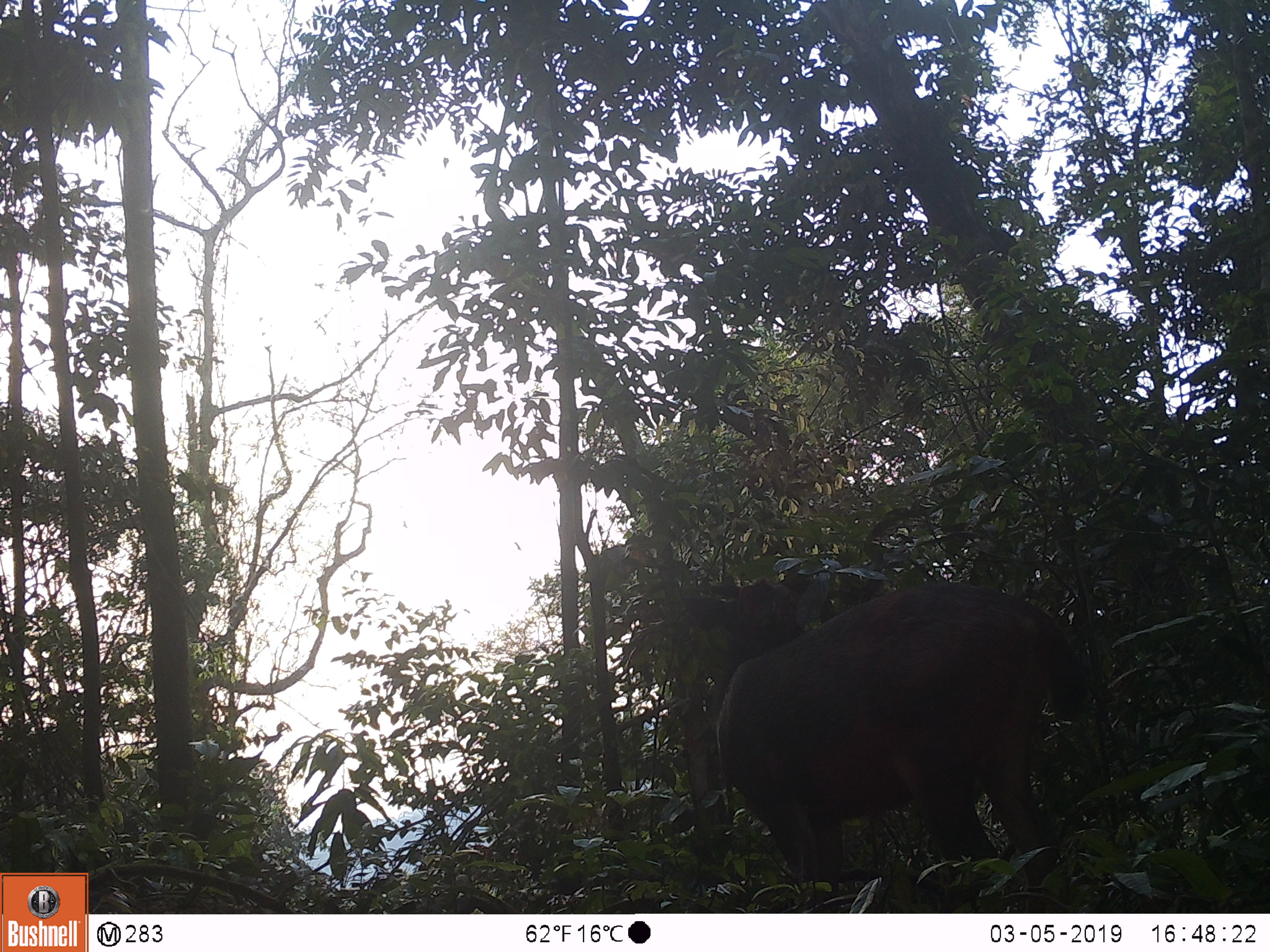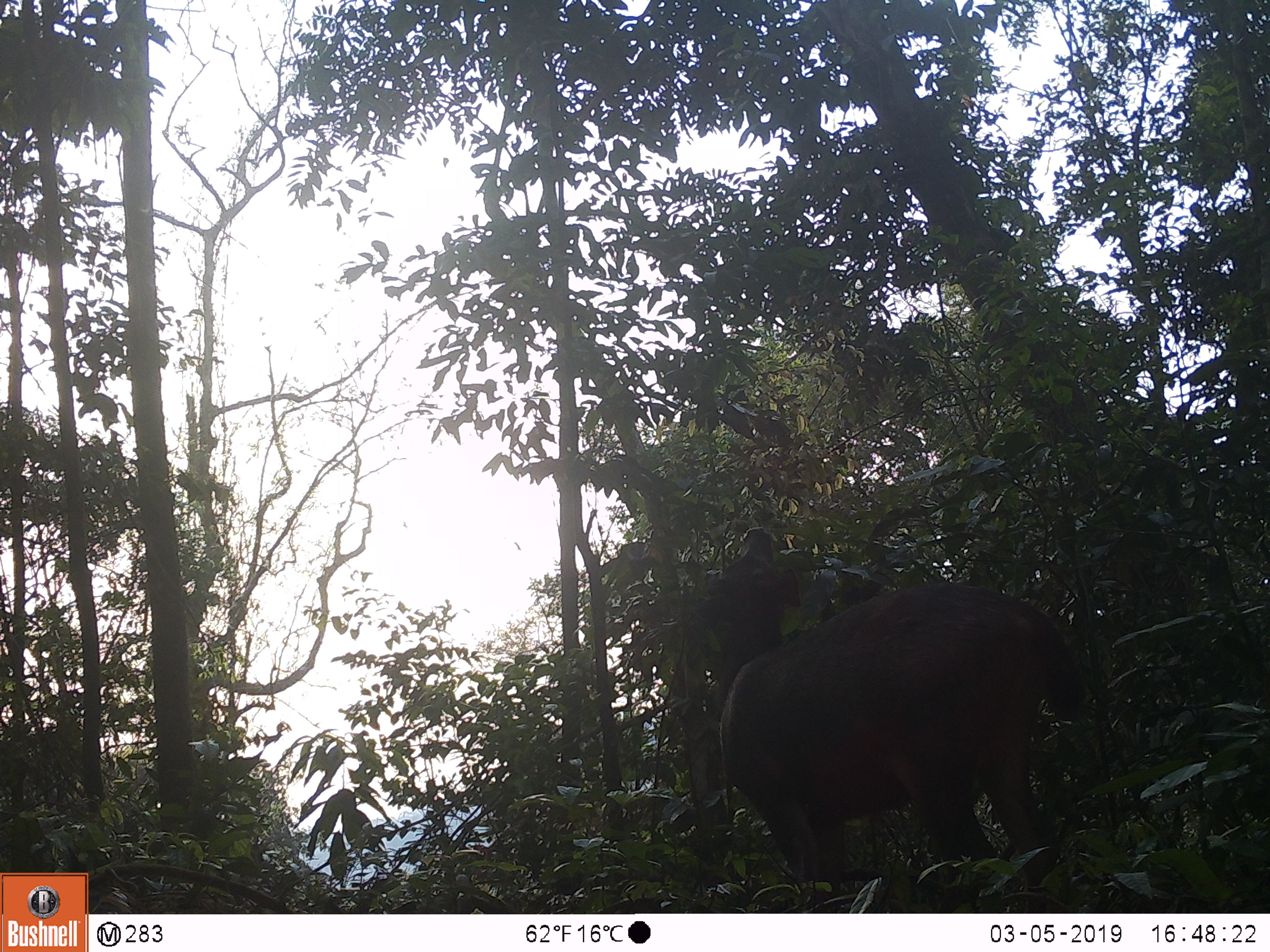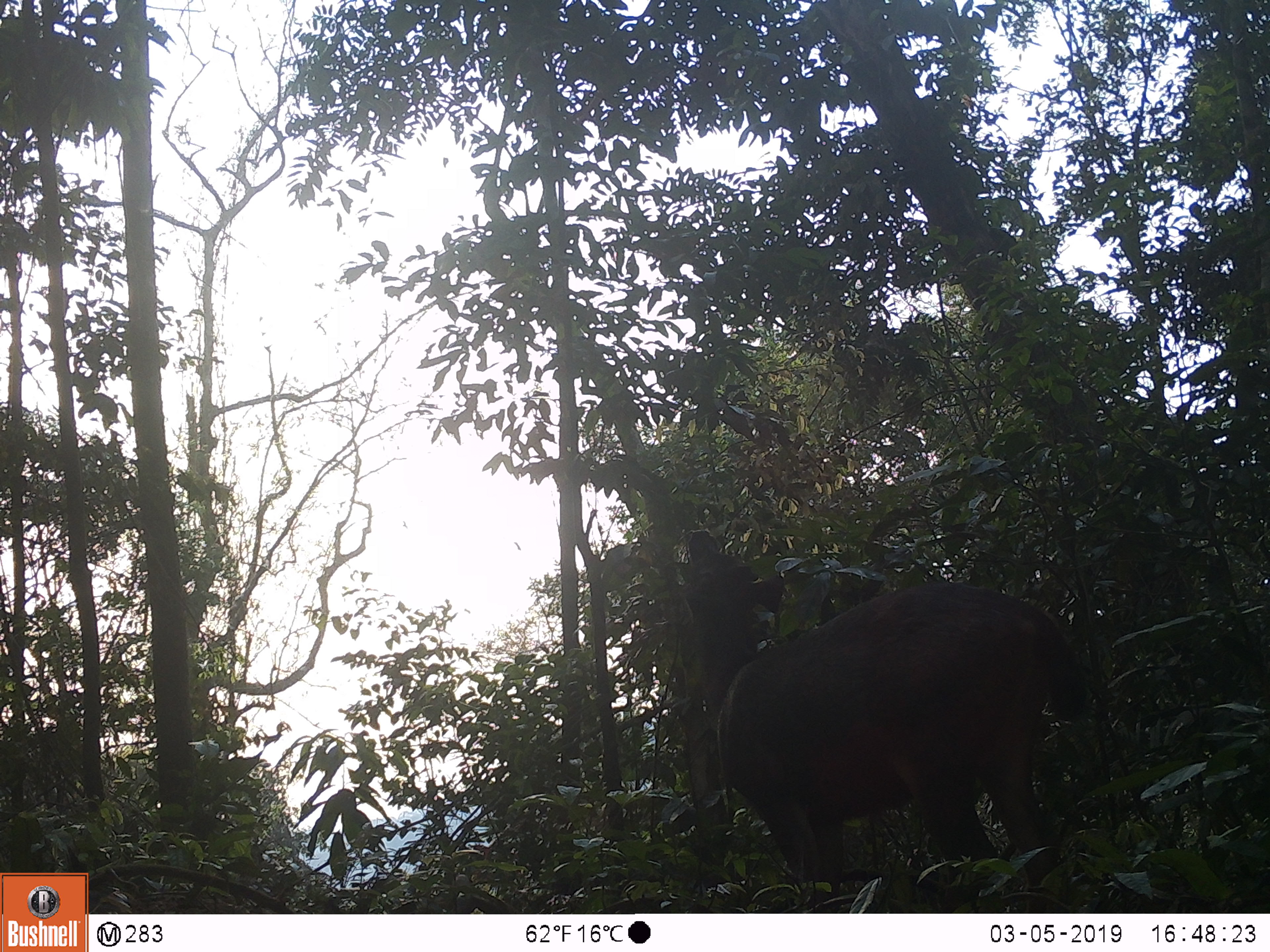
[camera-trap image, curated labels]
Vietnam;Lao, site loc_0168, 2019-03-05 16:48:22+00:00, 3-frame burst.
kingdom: Animalia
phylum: Chordata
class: Mammalia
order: Artiodactyla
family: Cervidae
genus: Rusa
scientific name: Rusa unicolor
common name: sambar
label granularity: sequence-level